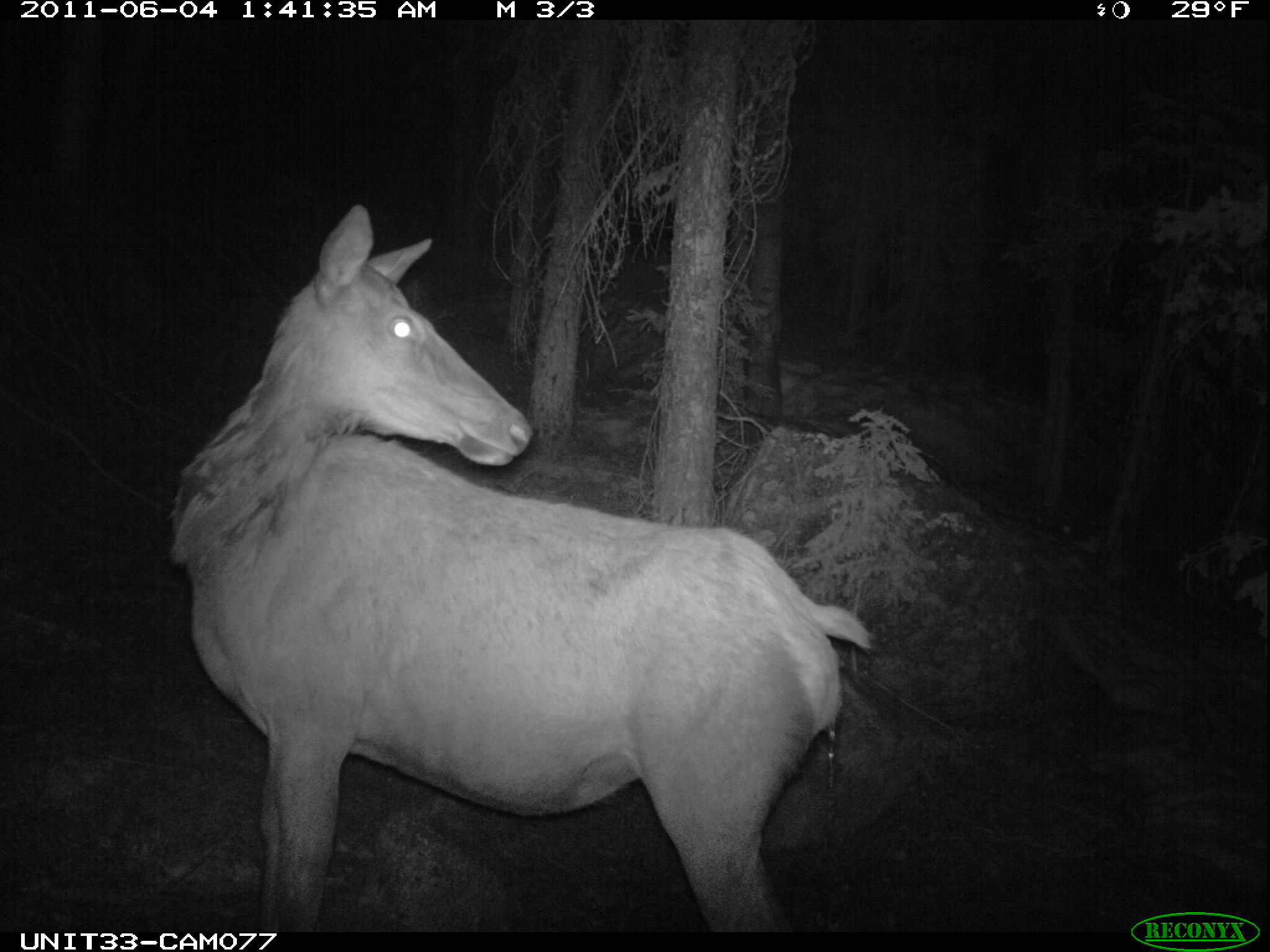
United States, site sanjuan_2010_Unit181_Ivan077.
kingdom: Animalia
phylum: Chordata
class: Mammalia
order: Artiodactyla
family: Cervidae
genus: Cervus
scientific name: Cervus elaphus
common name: red deer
Cervus elaphus (red deer).